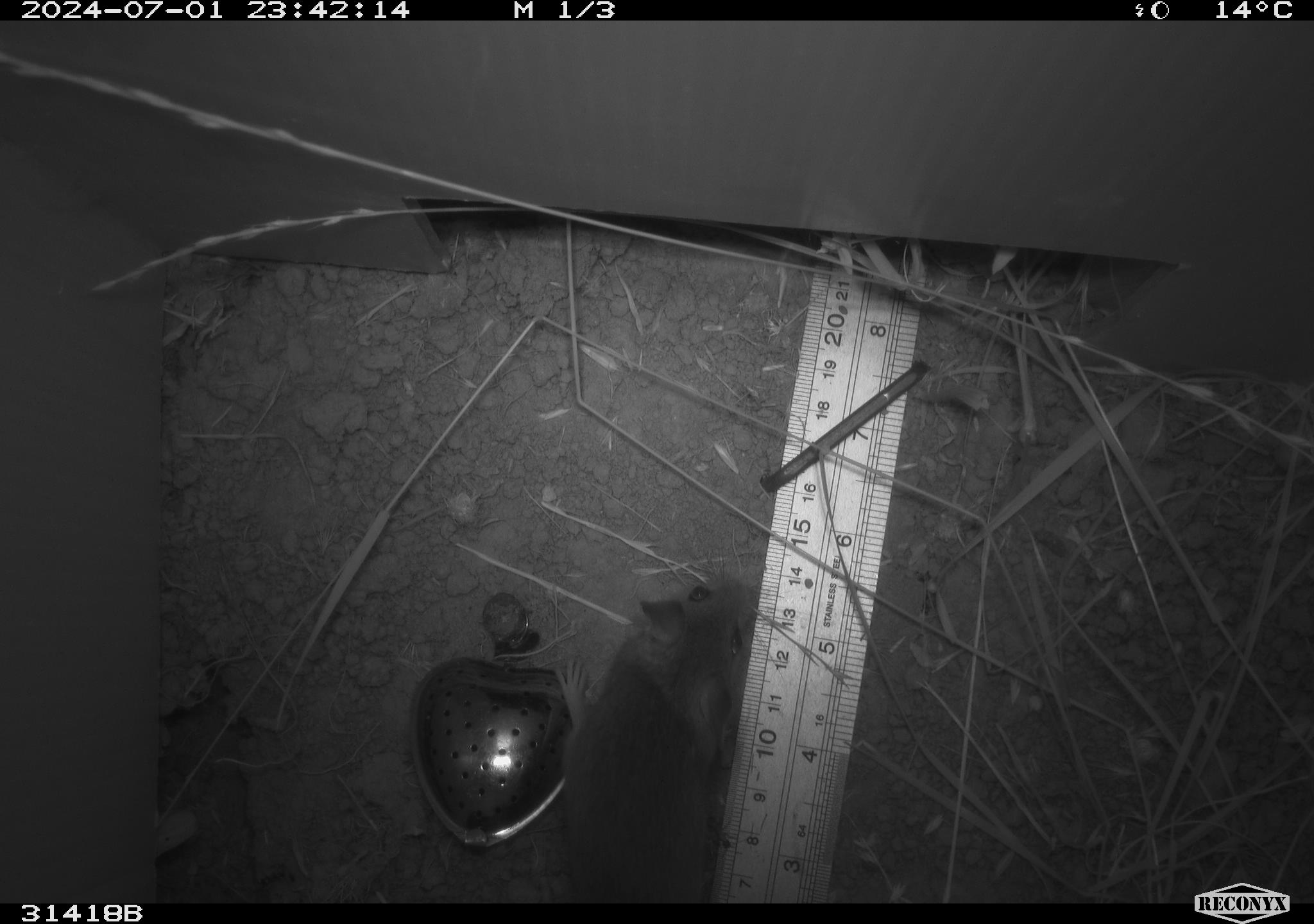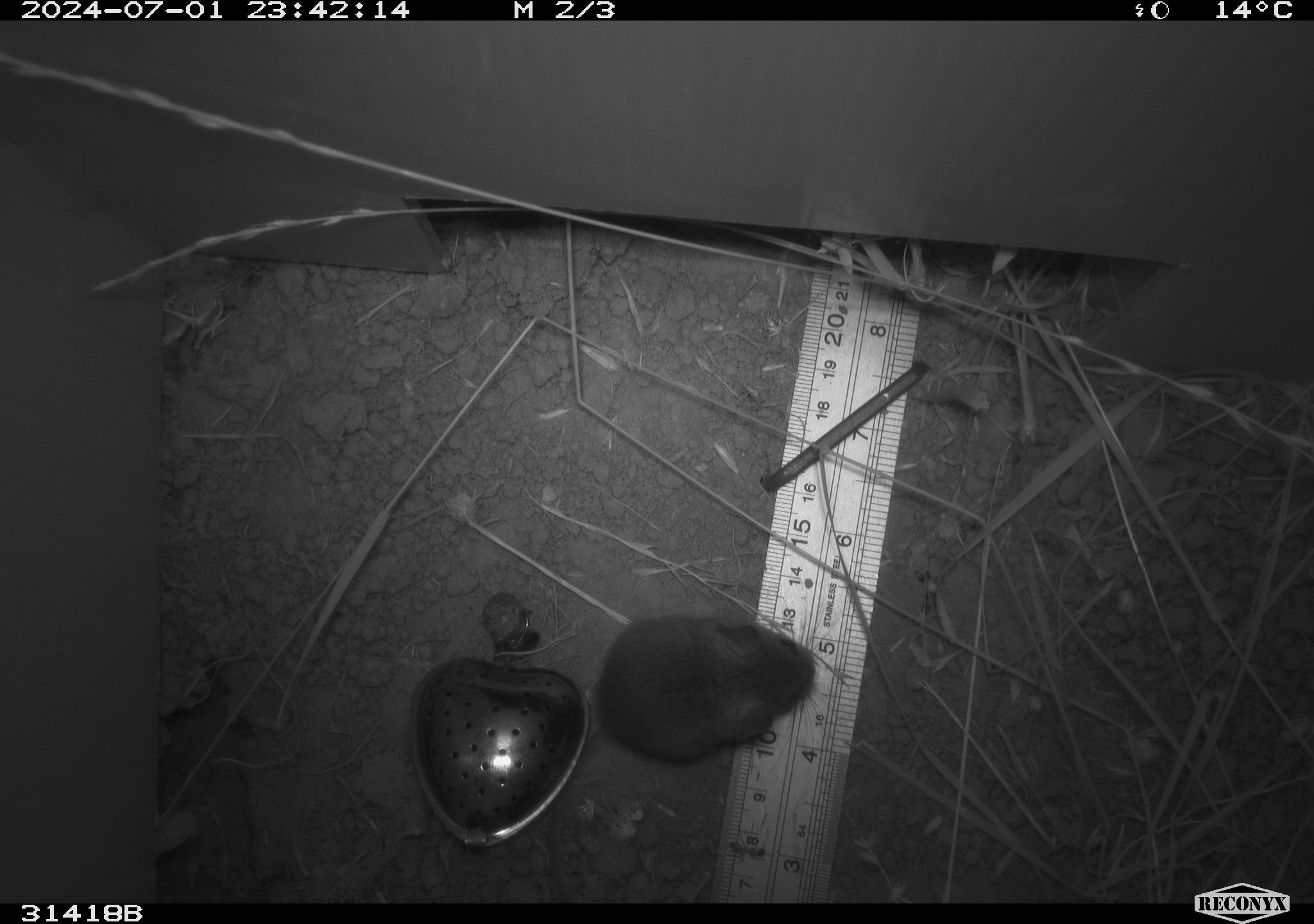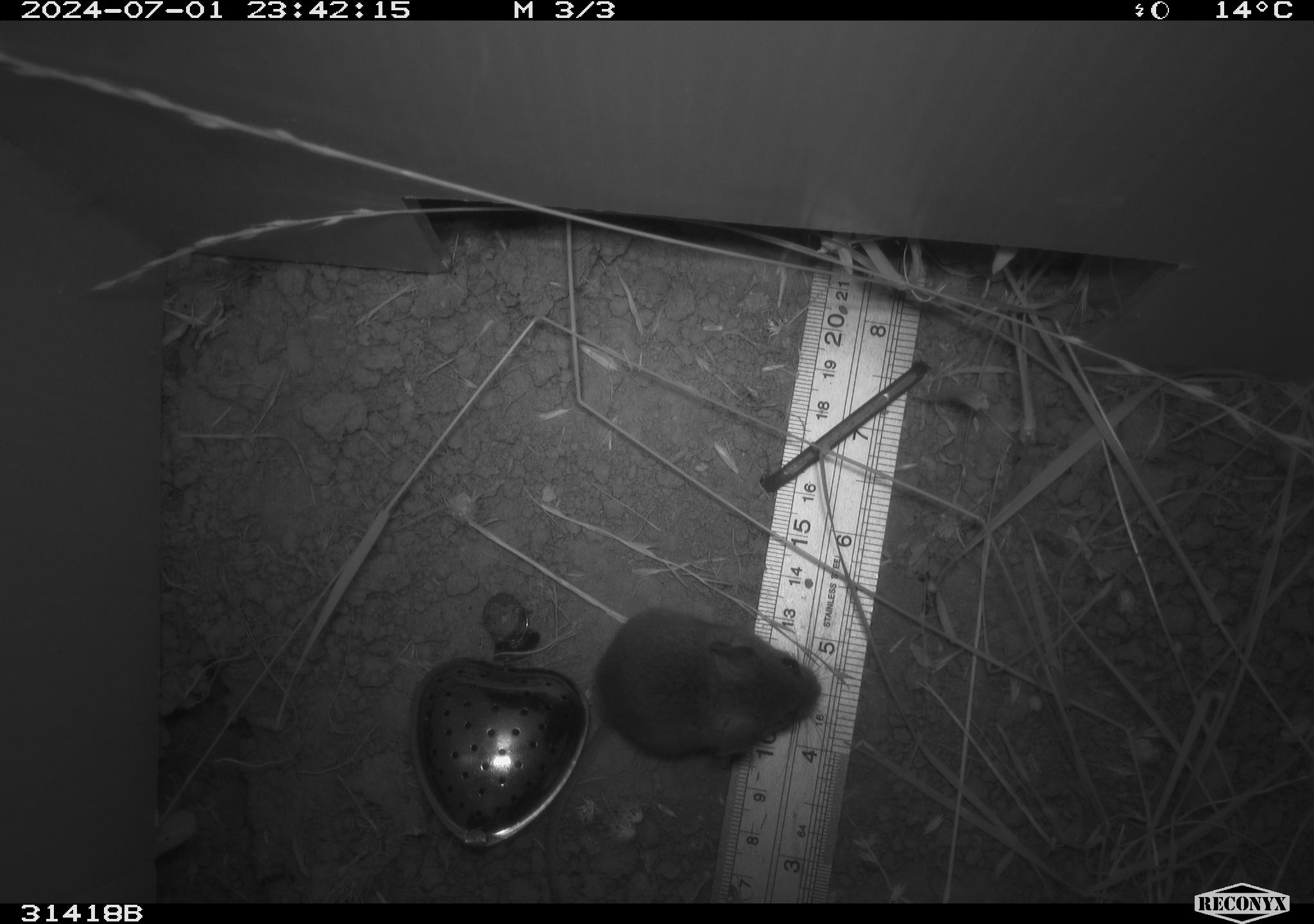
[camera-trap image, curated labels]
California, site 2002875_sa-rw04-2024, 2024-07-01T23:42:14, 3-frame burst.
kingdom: Animalia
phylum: Chordata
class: Mammalia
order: Rodentia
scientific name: Rodentia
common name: mouse species